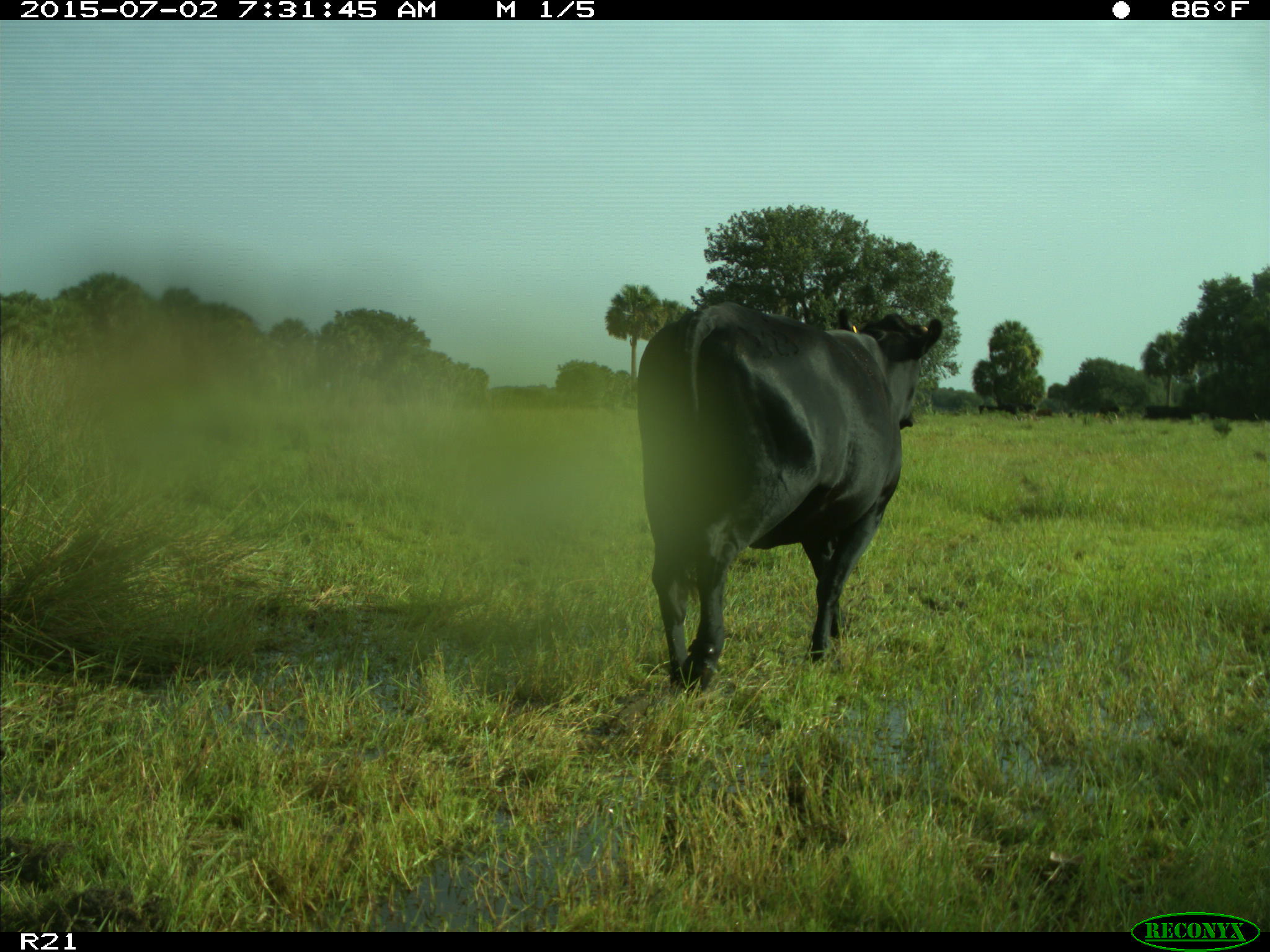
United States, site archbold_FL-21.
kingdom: Animalia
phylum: Chordata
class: Mammalia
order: Artiodactyla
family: Bovidae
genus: Bos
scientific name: Bos taurus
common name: domestic cow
Bos taurus (domestic cow).